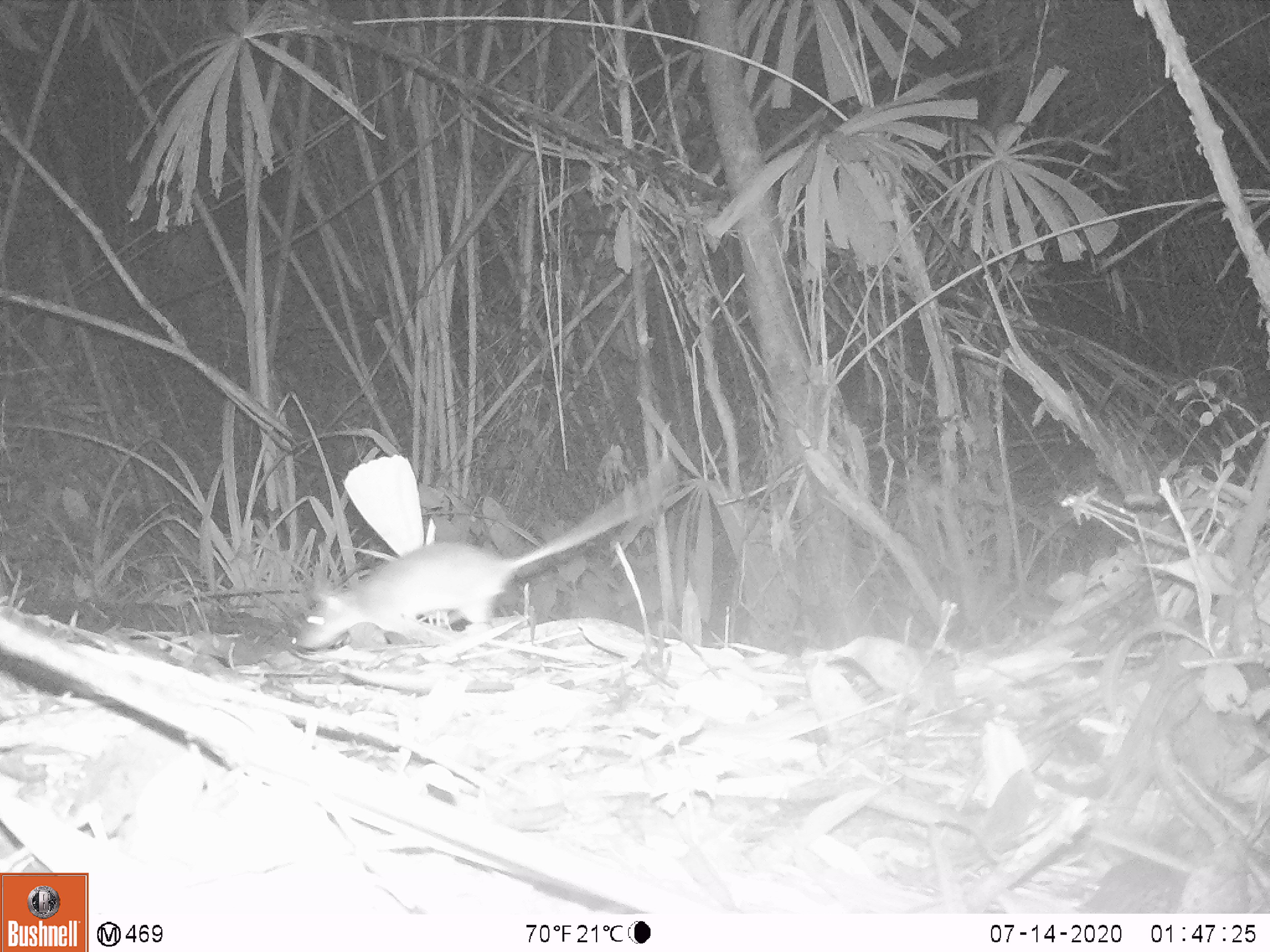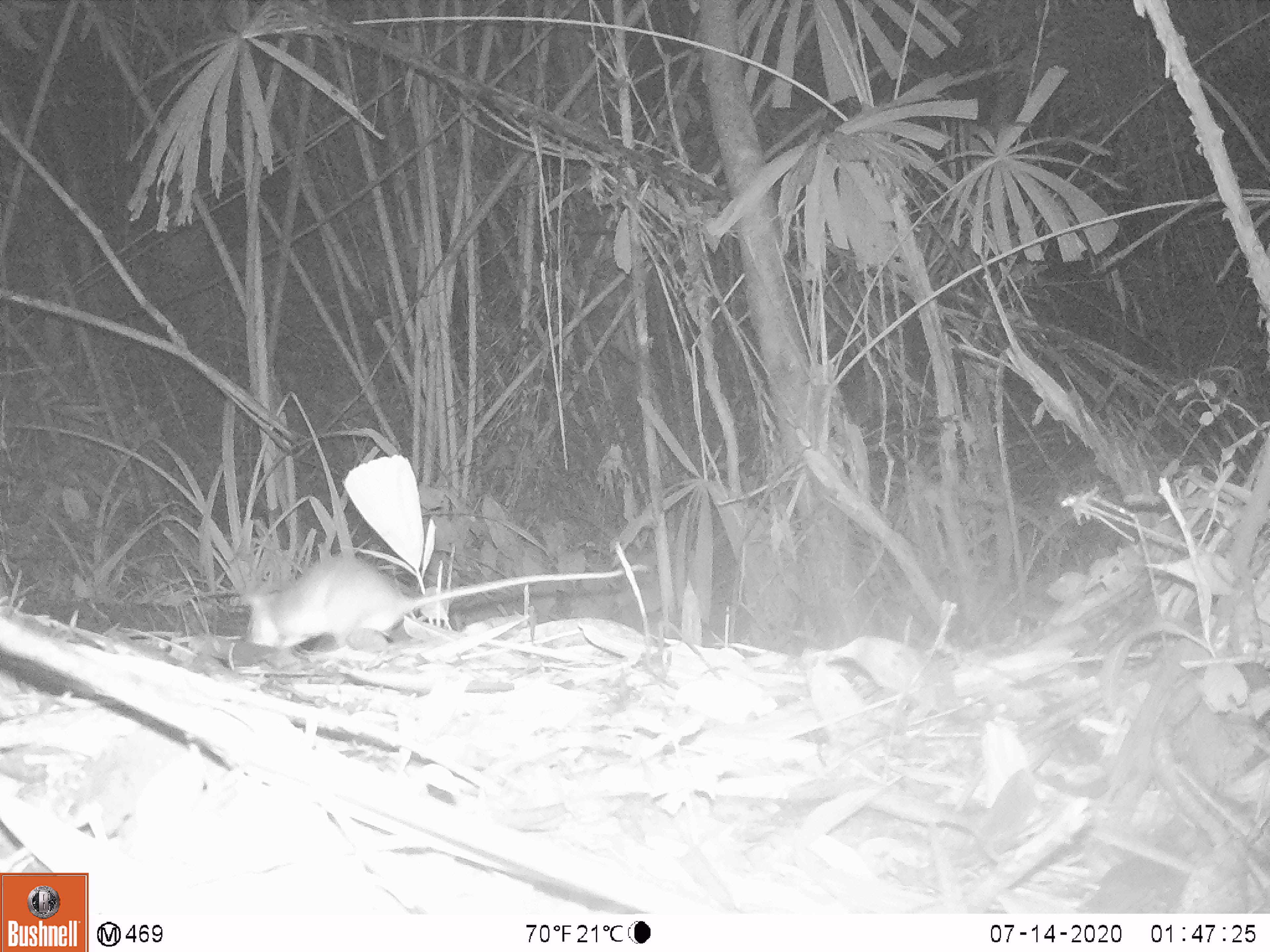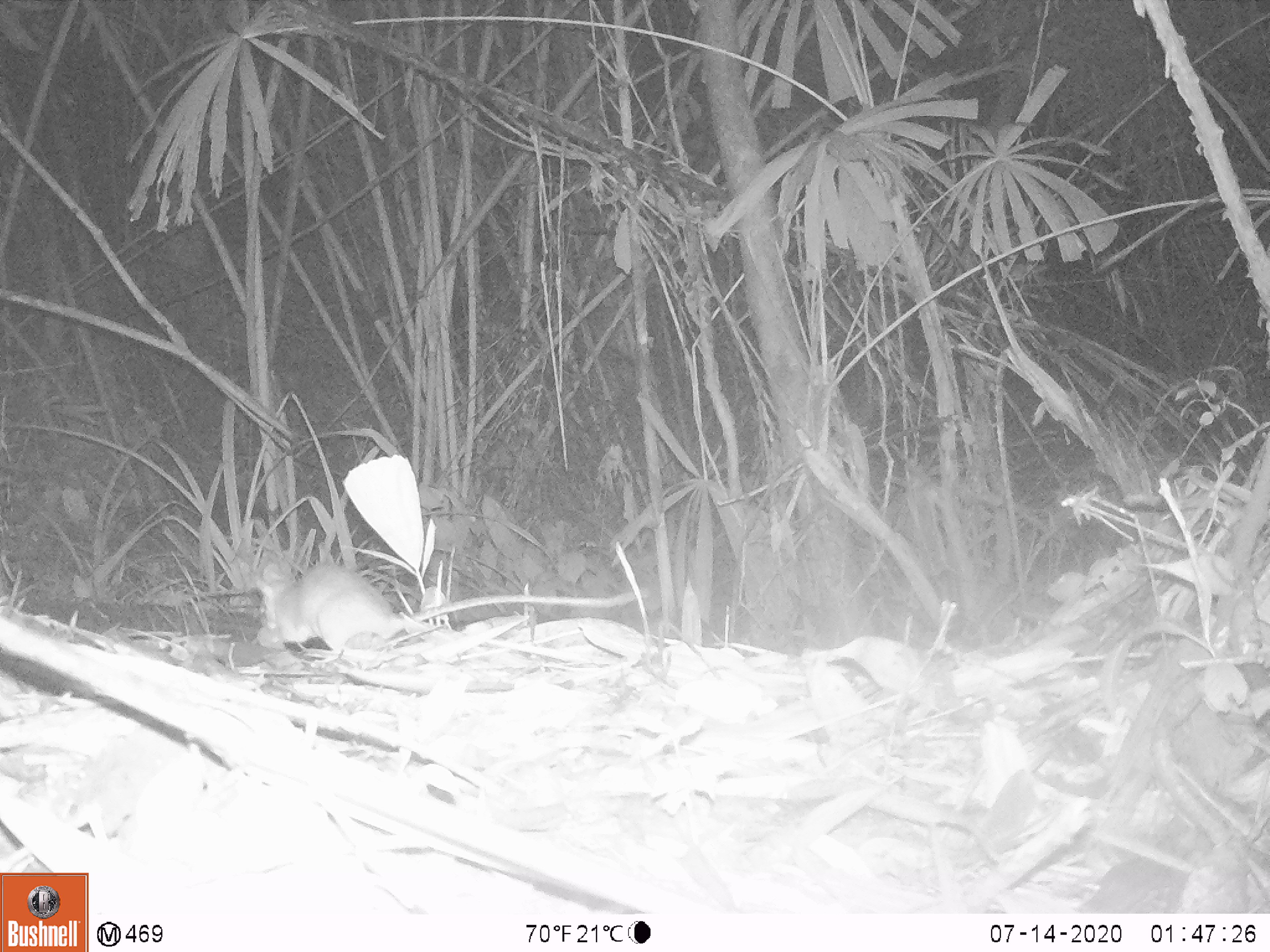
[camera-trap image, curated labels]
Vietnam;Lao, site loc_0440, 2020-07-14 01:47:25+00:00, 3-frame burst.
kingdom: Animalia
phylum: Chordata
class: Mammalia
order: Rodentia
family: Muridae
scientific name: Muridae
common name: old-world mice and rats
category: unidentified murid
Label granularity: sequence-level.